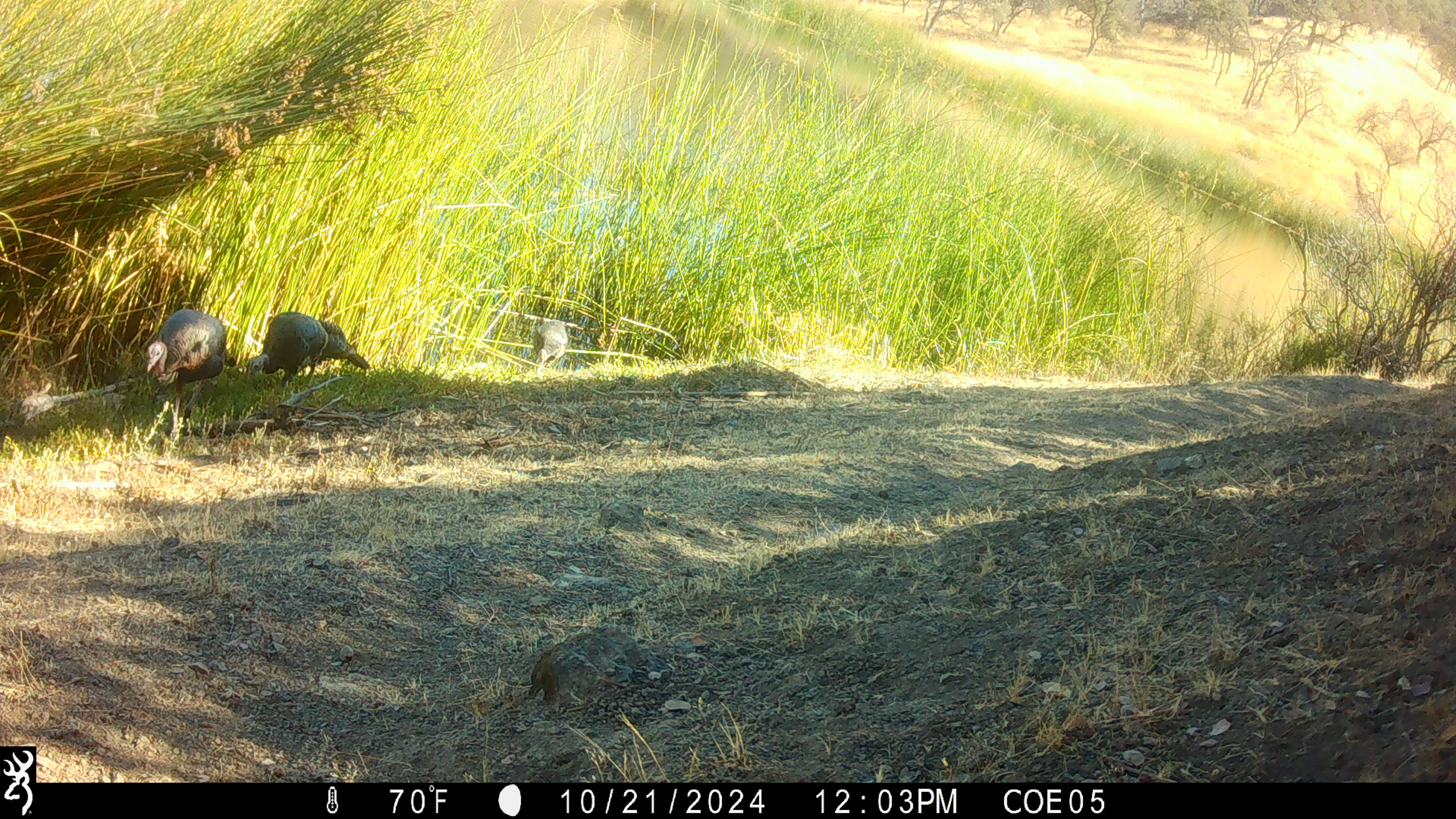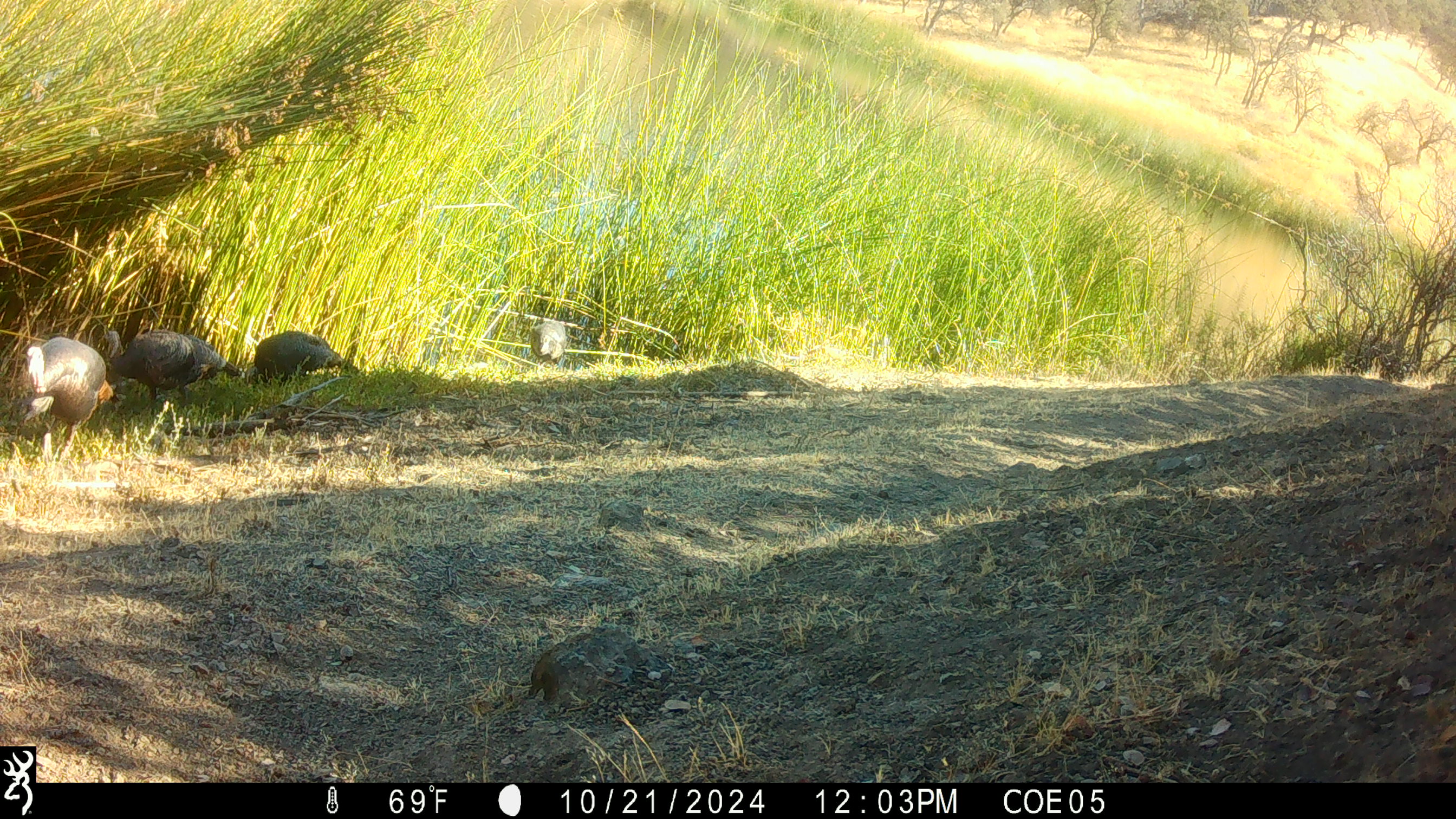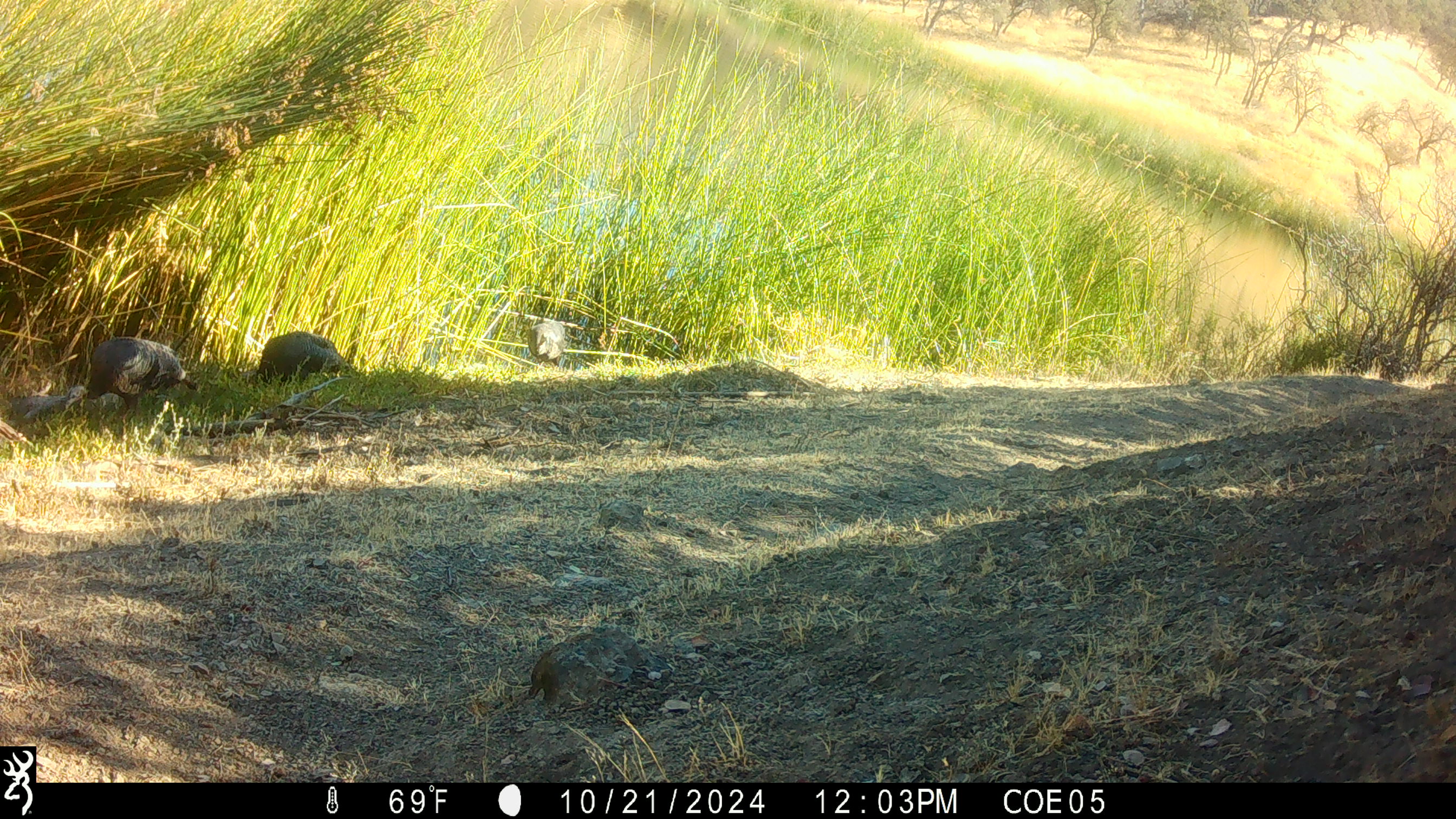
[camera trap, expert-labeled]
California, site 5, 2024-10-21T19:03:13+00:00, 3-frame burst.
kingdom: Animalia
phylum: Chordata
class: Aves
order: Galliformes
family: Phasianidae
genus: Meleagris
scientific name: Meleagris gallopavo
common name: turkey